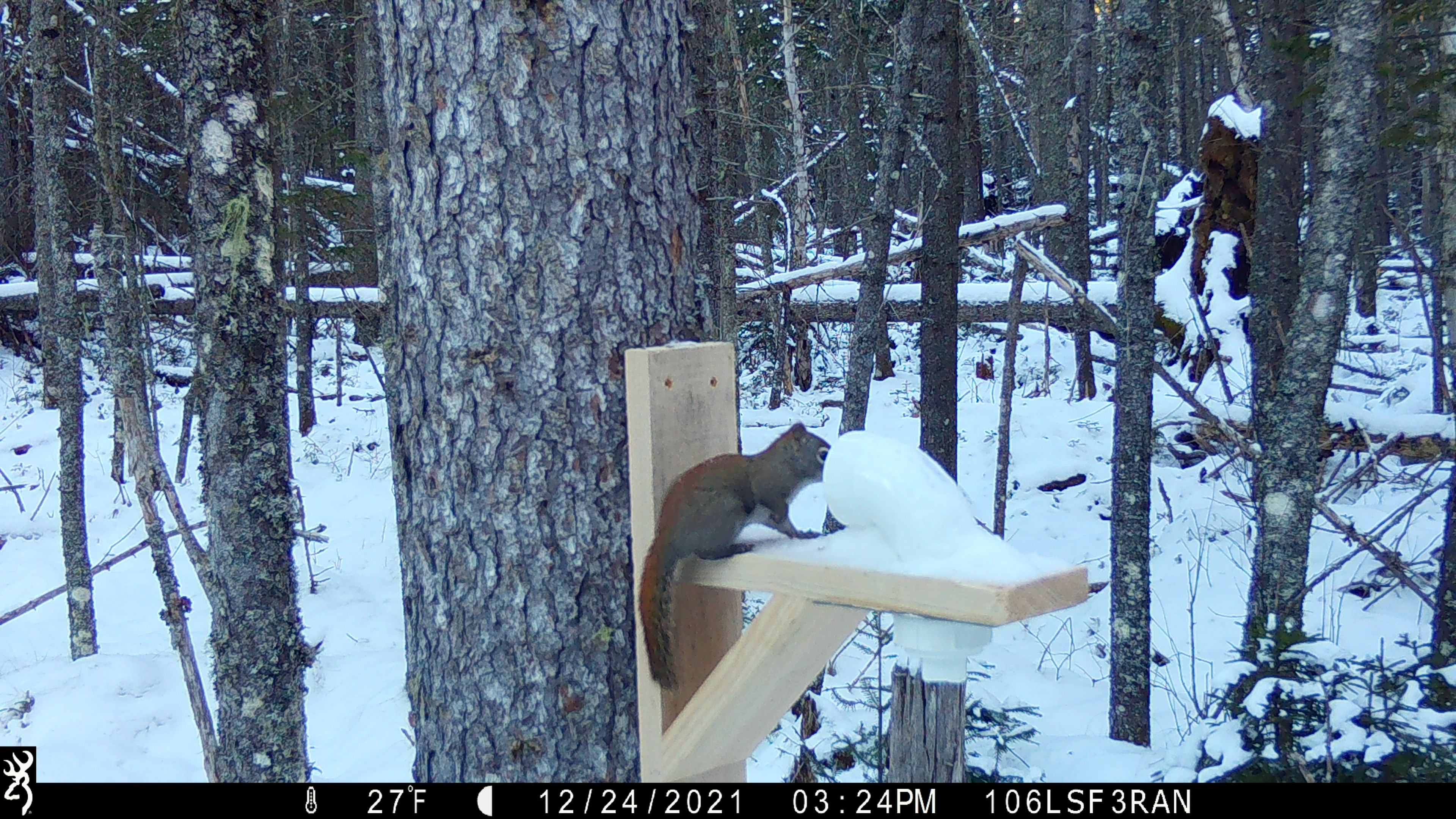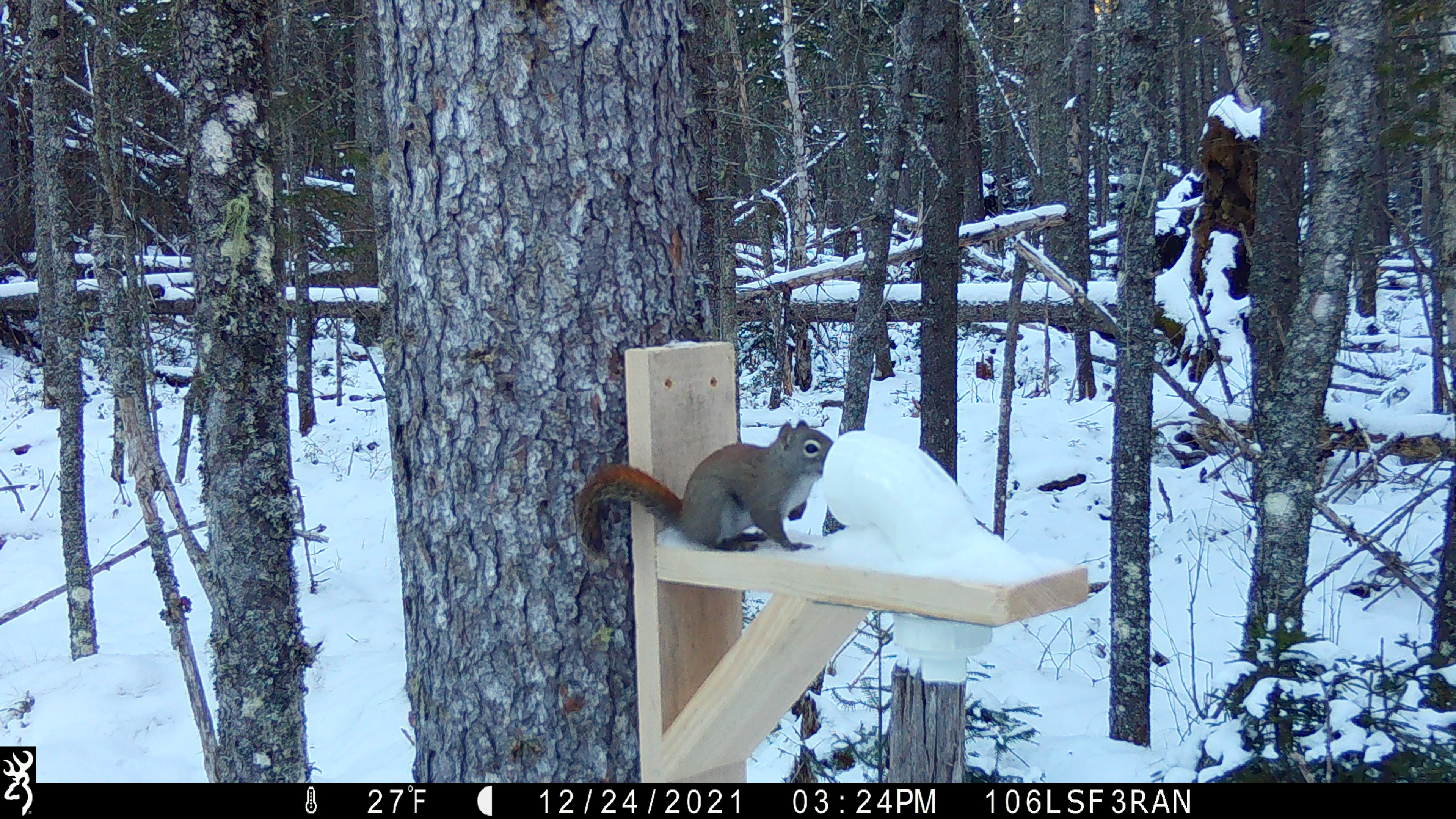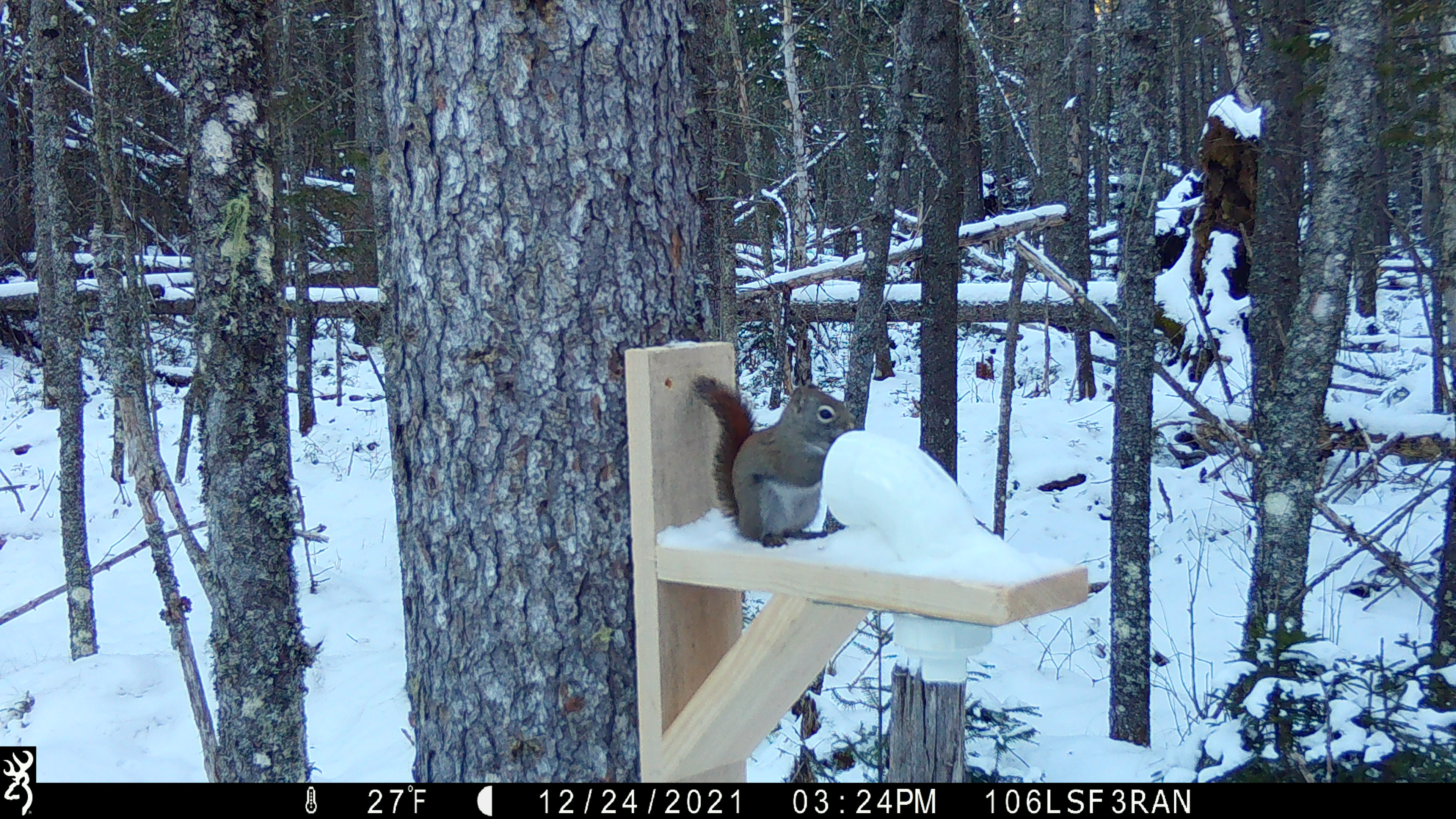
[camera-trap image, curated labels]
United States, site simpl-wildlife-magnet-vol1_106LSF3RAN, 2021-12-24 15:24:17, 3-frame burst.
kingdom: Animalia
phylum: Chordata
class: Mammalia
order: Rodentia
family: Sciuridae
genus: Tamiasciurus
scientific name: Tamiasciurus hudsonicus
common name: red squirrel